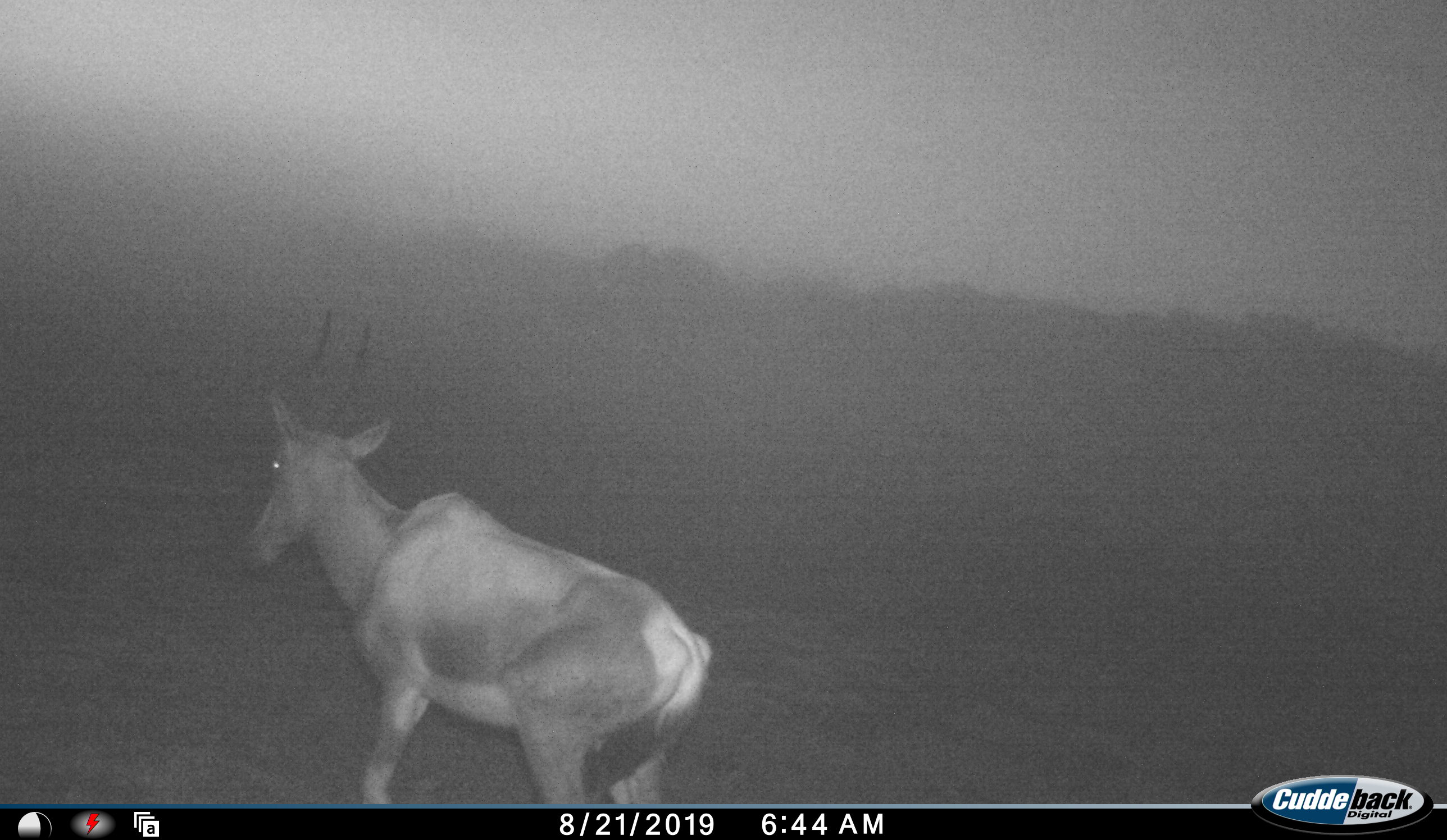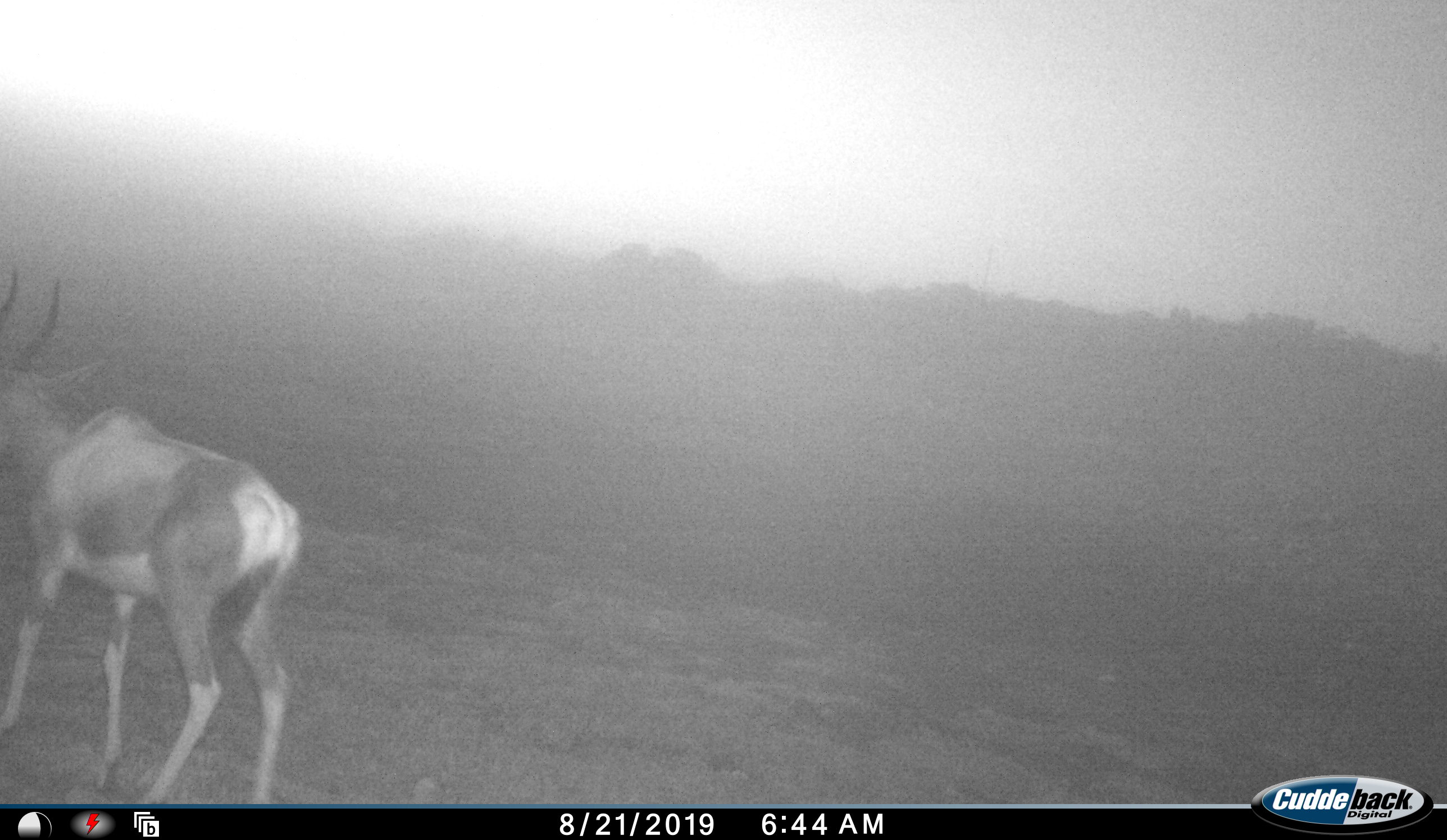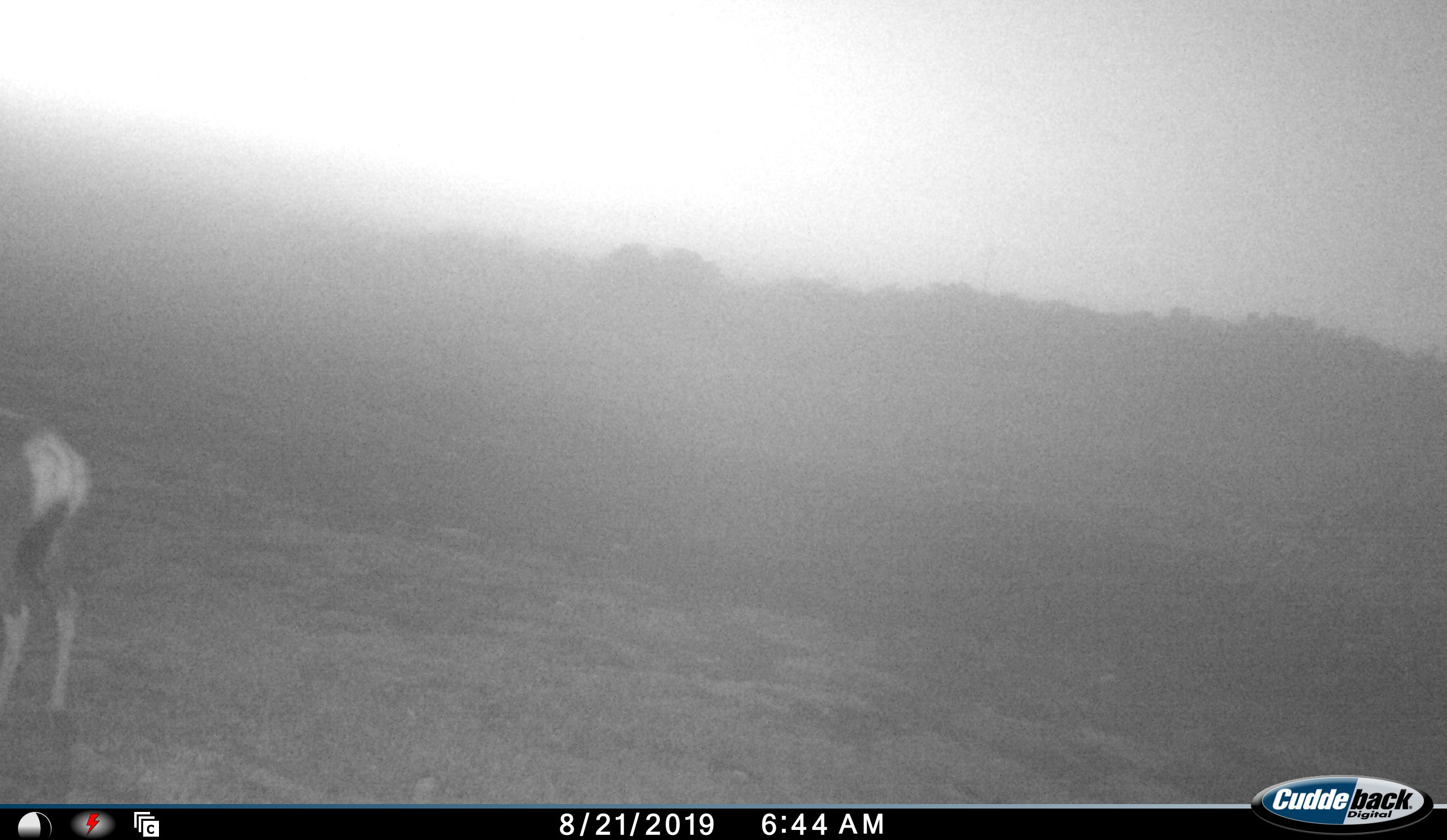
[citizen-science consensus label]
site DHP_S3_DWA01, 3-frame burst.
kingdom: Animalia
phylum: Chordata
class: Mammalia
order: Artiodactyla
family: Bovidae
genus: Damaliscus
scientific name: Damaliscus pygargus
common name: bontebok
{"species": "bontebok (Damaliscus pygargus)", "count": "1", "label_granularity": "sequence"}